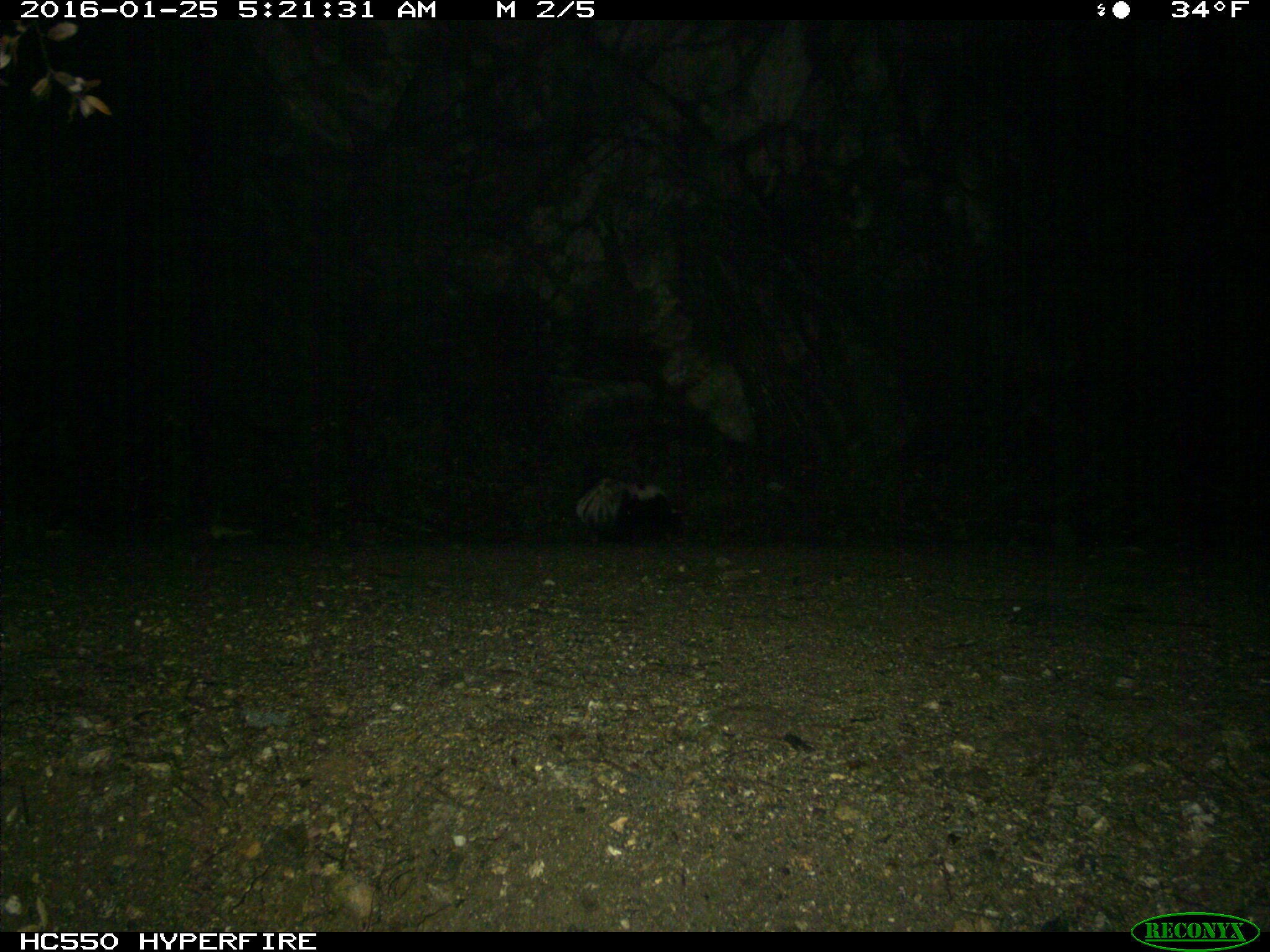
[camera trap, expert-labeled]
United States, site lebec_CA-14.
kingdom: Animalia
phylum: Chordata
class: Mammalia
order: Carnivora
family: Mephitidae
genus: Mephitis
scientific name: Mephitis mephitis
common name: striped skunk